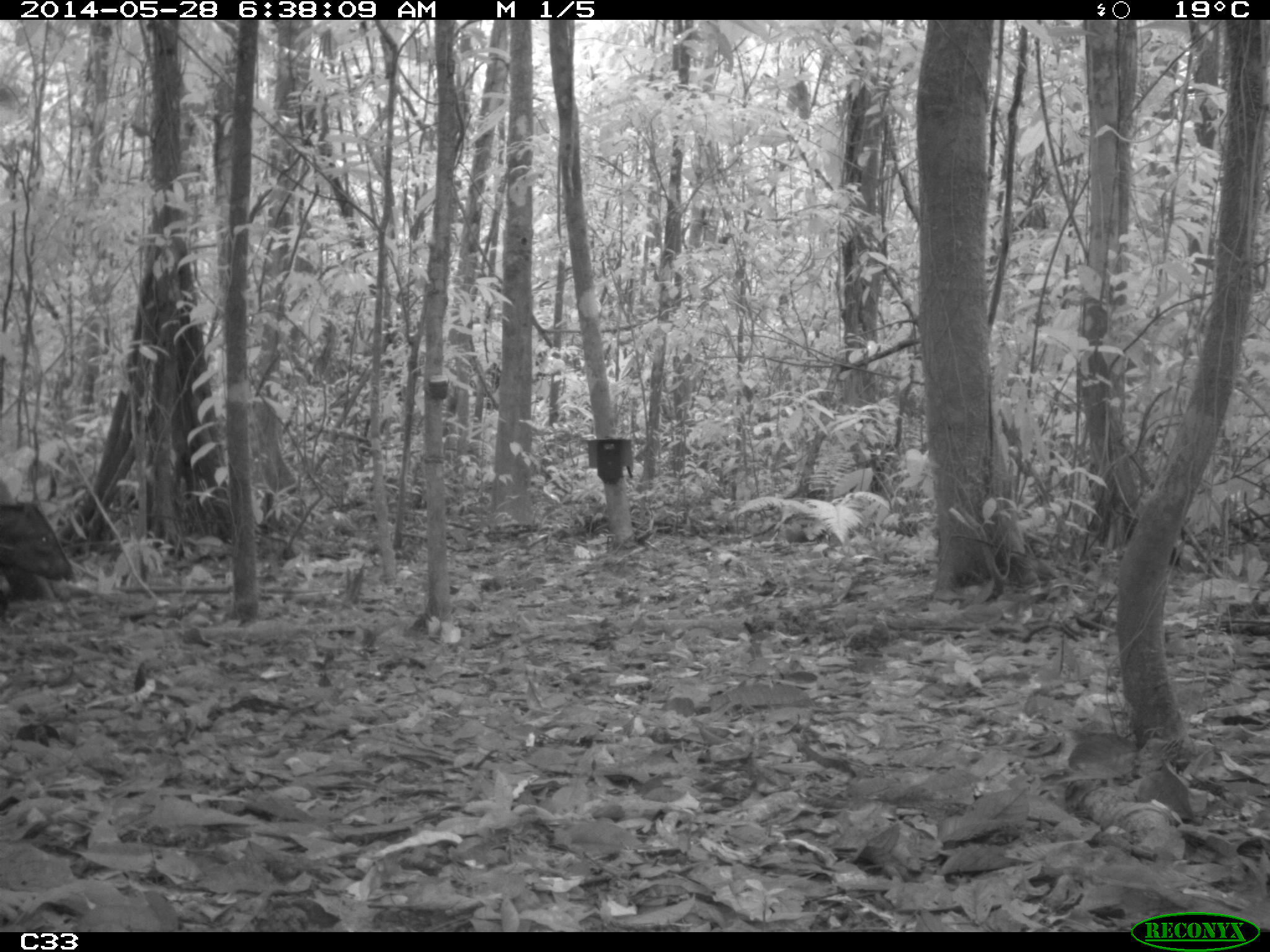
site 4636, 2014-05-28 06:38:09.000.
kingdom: Animalia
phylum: Chordata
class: Mammalia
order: Artiodactyla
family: Tayassuidae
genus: Pecari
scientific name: Pecari tajacu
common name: collared peccary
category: tayassu tajacu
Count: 2.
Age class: adult.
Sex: male.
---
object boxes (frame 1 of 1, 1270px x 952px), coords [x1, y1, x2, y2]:
tayassu tajacu: [1, 499, 75, 598]